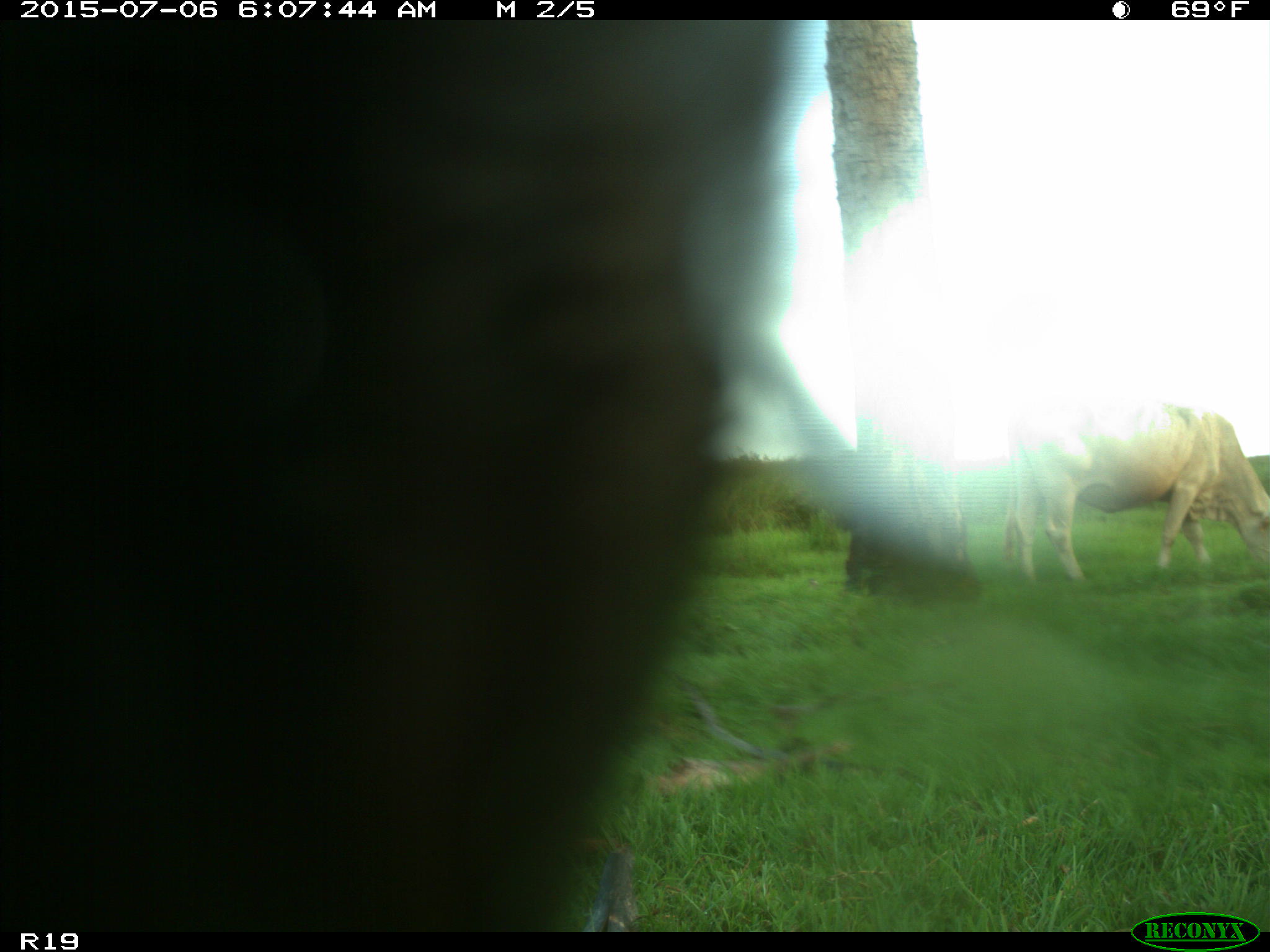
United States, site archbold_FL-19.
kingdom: Animalia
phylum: Chordata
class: Mammalia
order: Artiodactyla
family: Bovidae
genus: Bos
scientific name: Bos taurus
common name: domestic cow